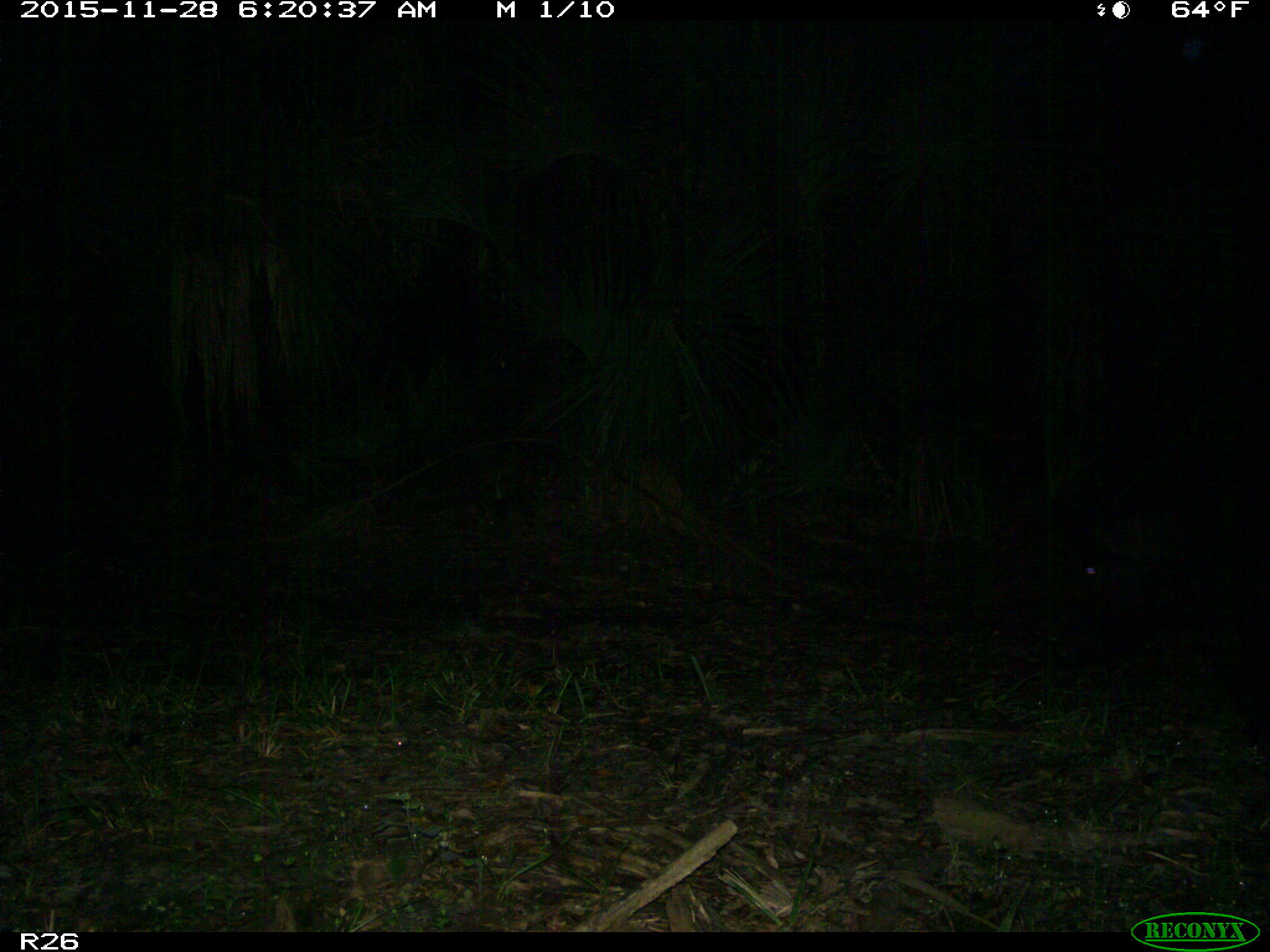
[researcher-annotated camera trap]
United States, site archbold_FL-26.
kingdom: Animalia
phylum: Chordata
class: Mammalia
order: Artiodactyla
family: Suidae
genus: Sus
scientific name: Sus scrofa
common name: wild boar